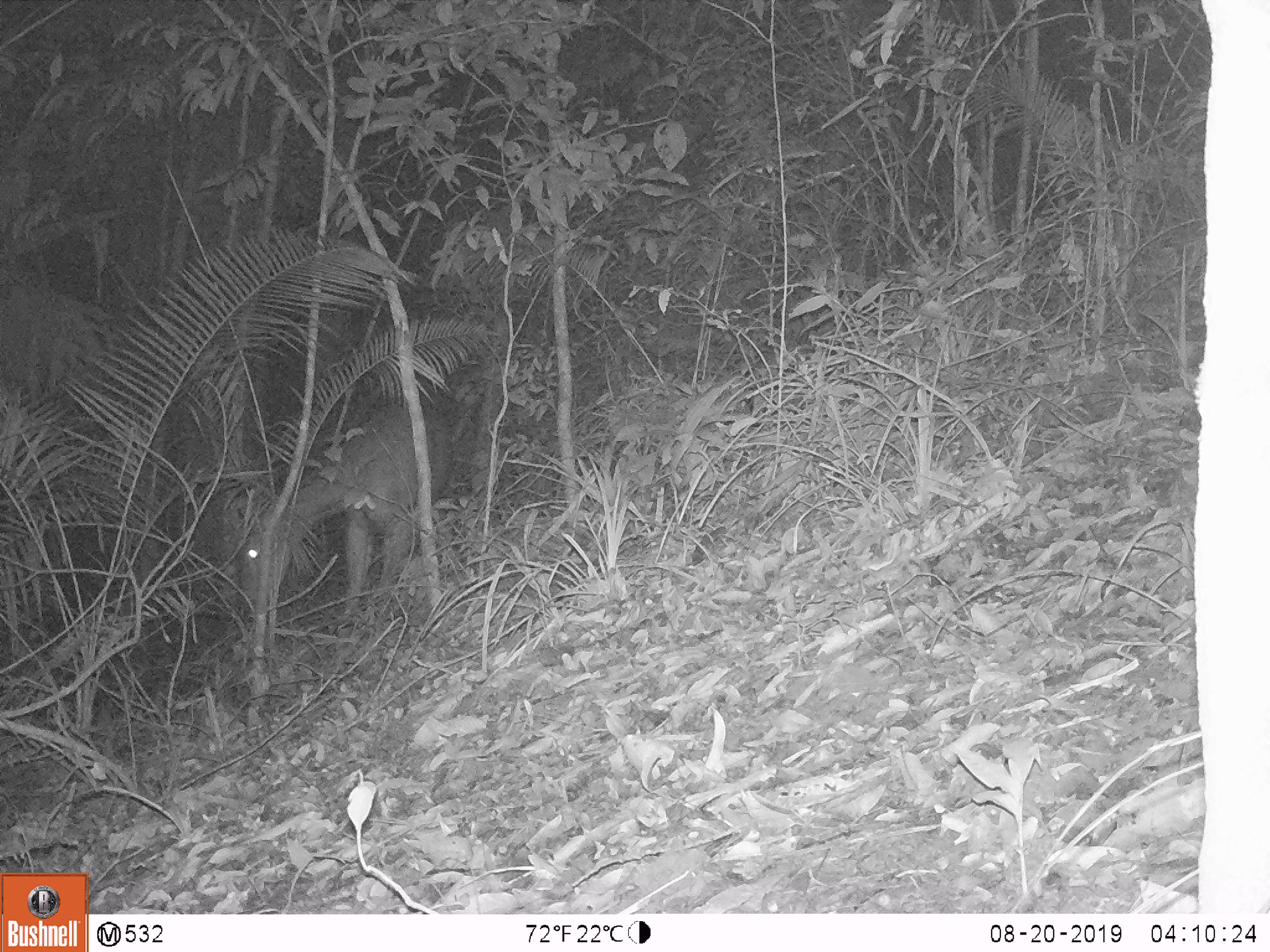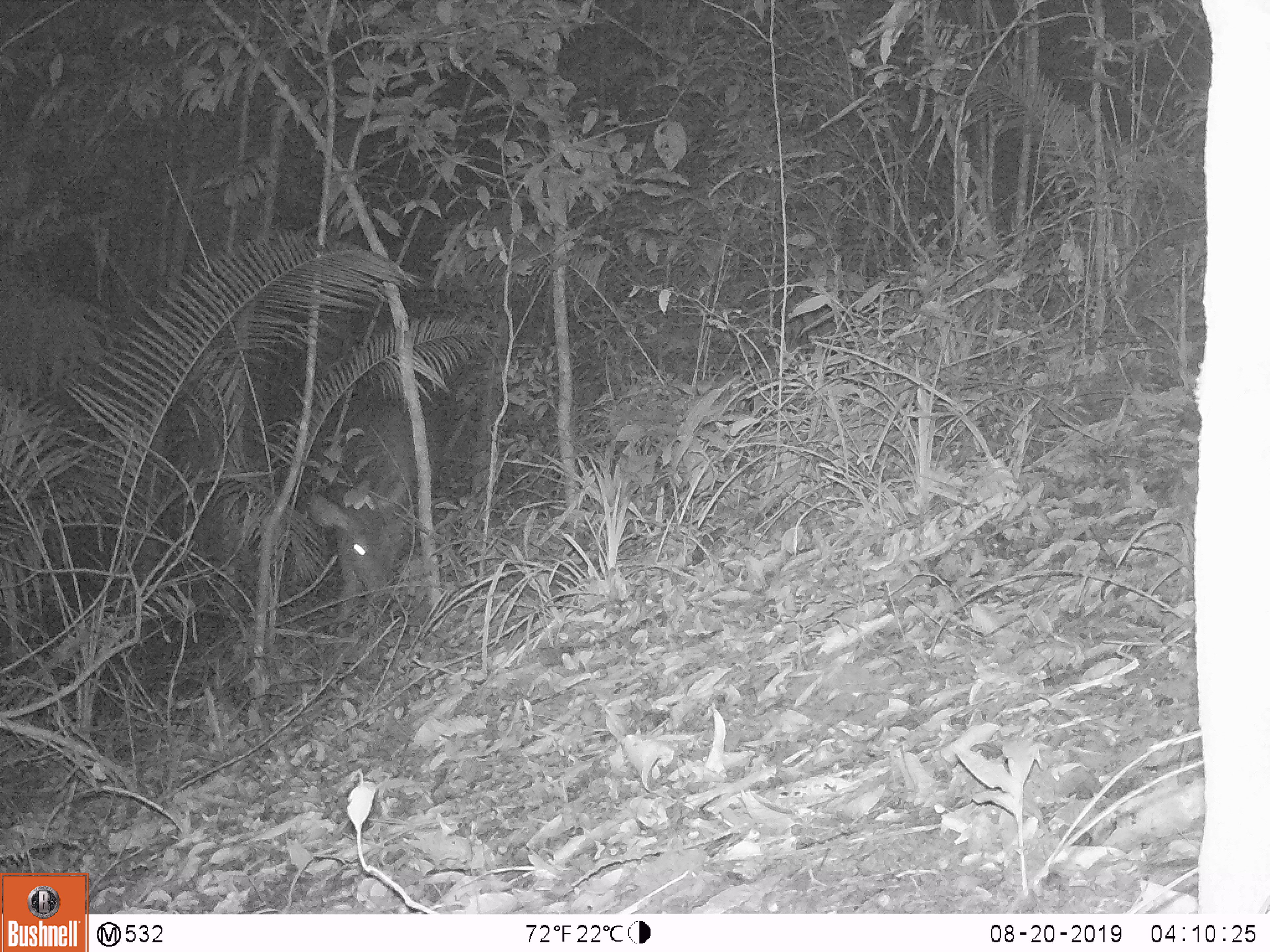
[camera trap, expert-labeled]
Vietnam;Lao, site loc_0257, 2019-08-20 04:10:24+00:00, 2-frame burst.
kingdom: Animalia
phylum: Chordata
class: Mammalia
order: Artiodactyla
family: Cervidae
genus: Rusa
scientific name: Rusa unicolor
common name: sambar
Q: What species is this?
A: Sambar (Rusa unicolor).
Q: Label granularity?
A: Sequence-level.